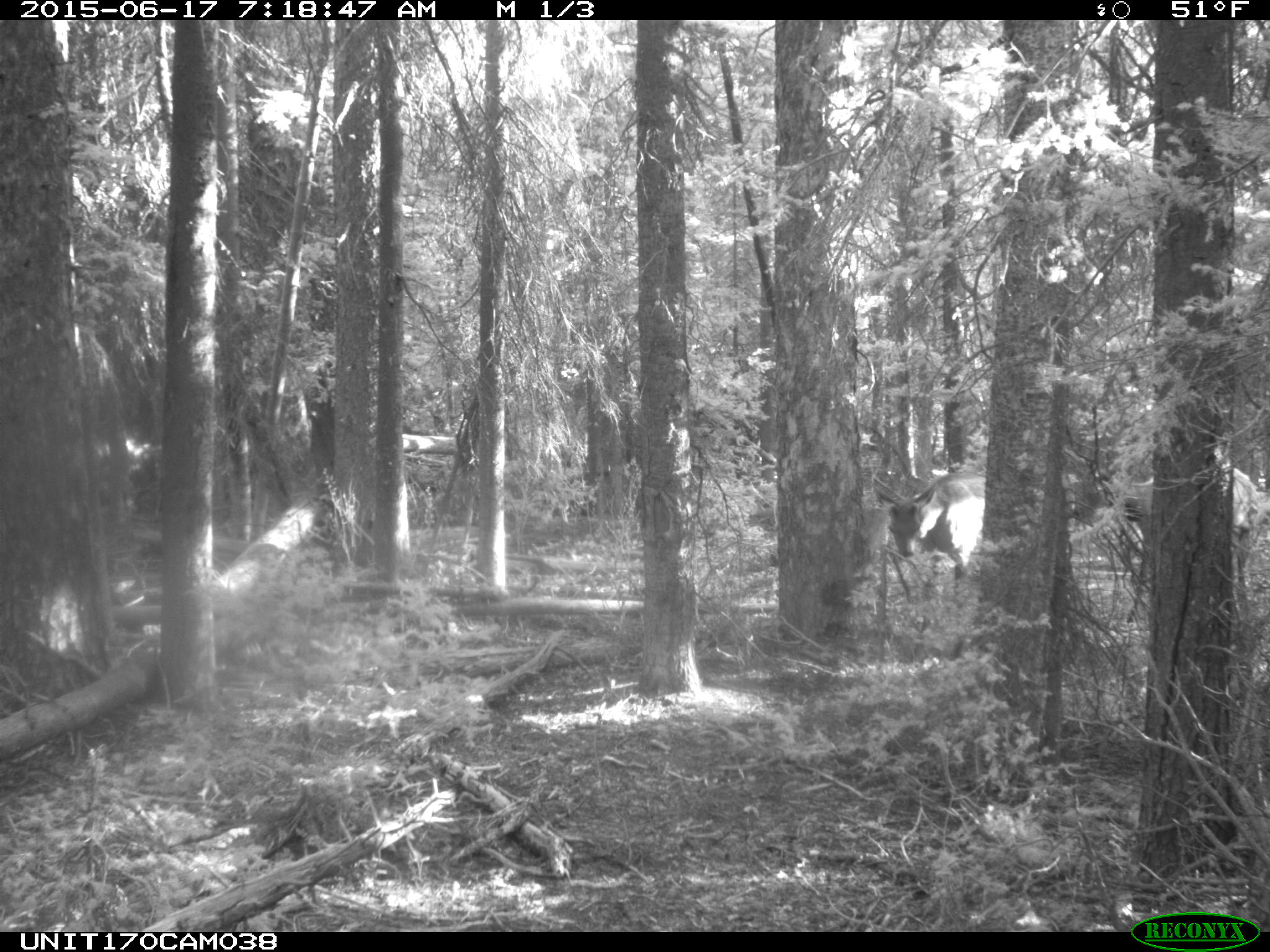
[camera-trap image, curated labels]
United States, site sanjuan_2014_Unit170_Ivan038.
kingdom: Animalia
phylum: Chordata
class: Mammalia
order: Artiodactyla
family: Cervidae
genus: Cervus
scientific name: Cervus elaphus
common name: red deer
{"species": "Cervus elaphus (red deer)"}